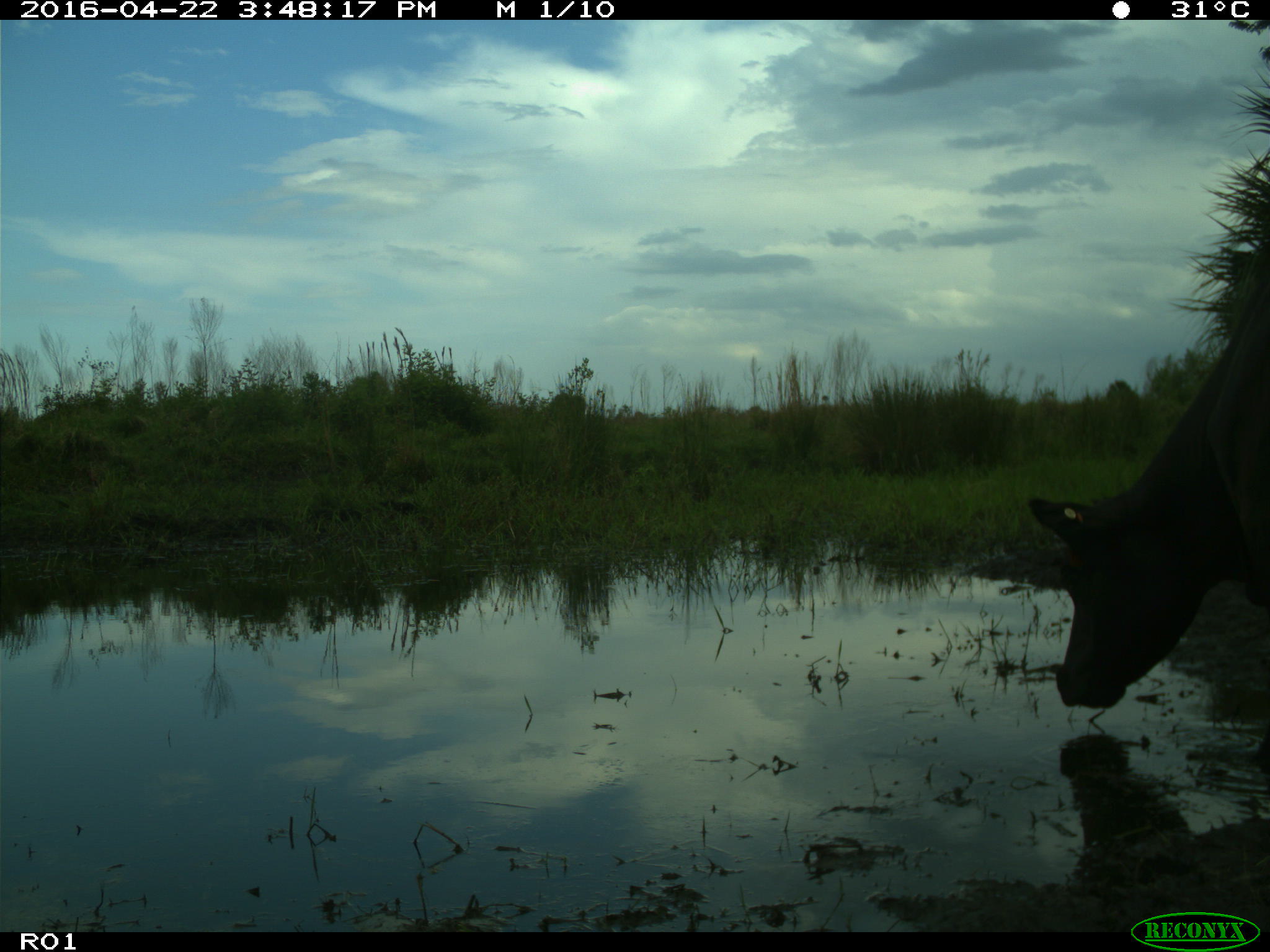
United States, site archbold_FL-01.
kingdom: Animalia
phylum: Chordata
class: Mammalia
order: Artiodactyla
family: Bovidae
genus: Bos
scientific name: Bos taurus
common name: domestic cow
Bos taurus (domestic cow).